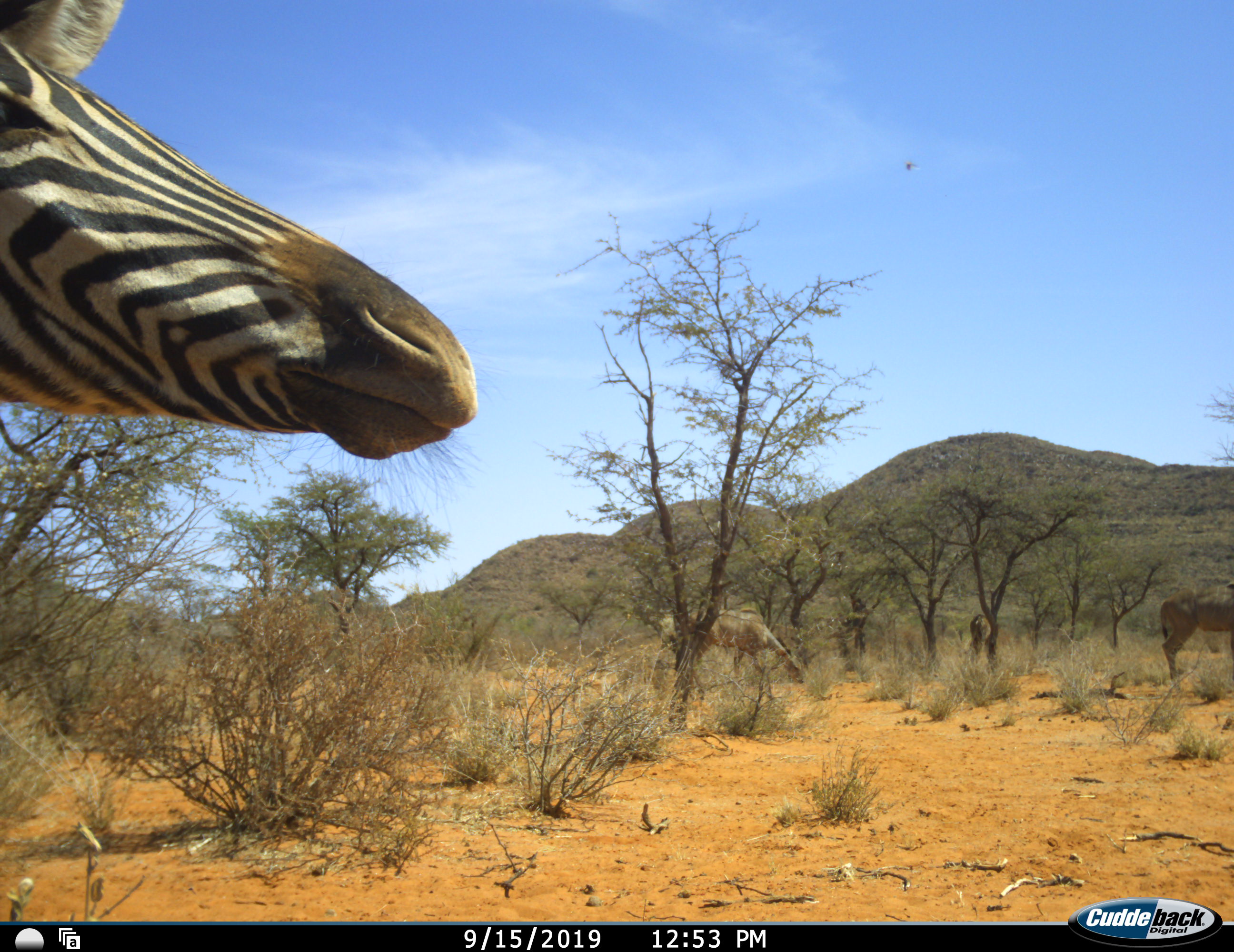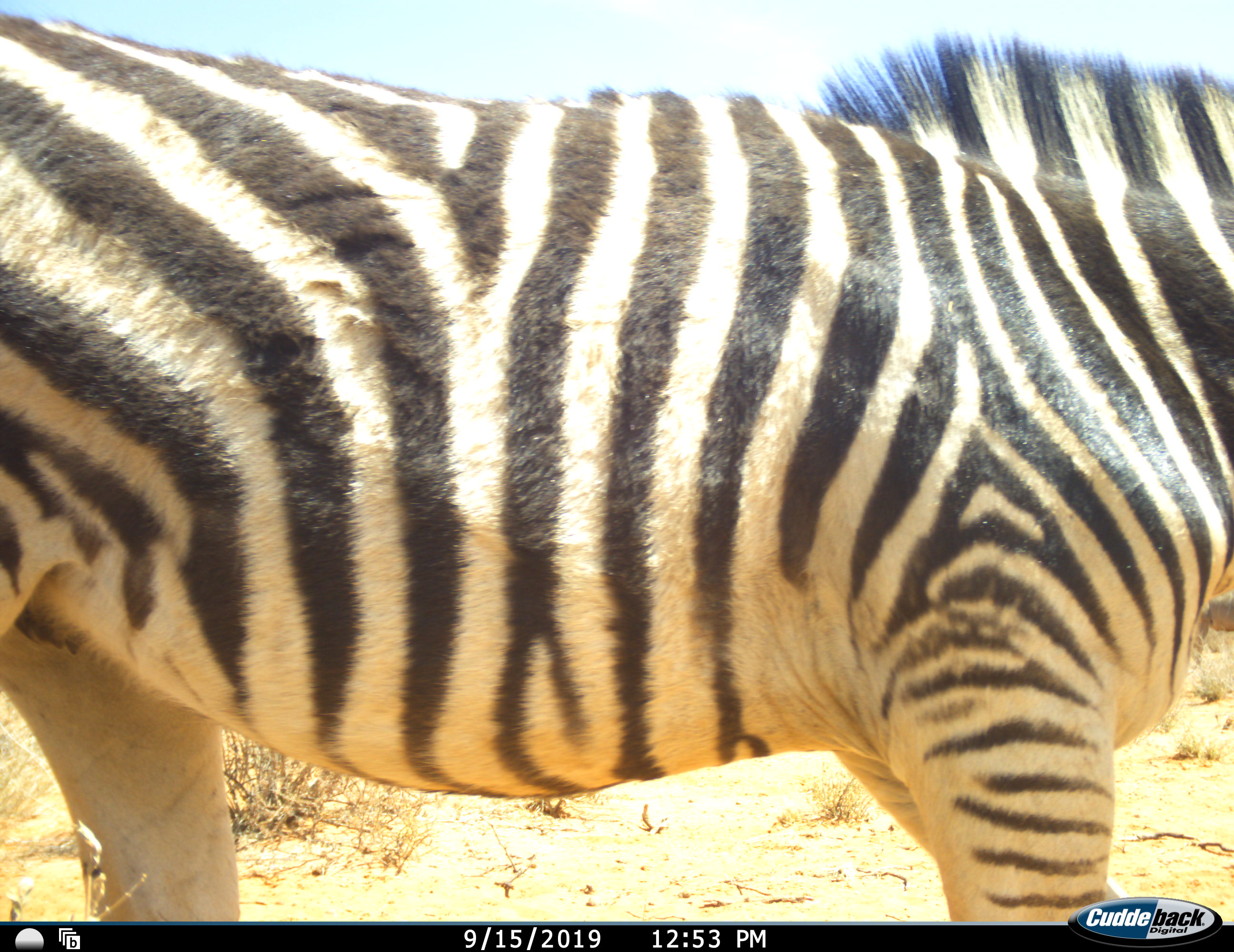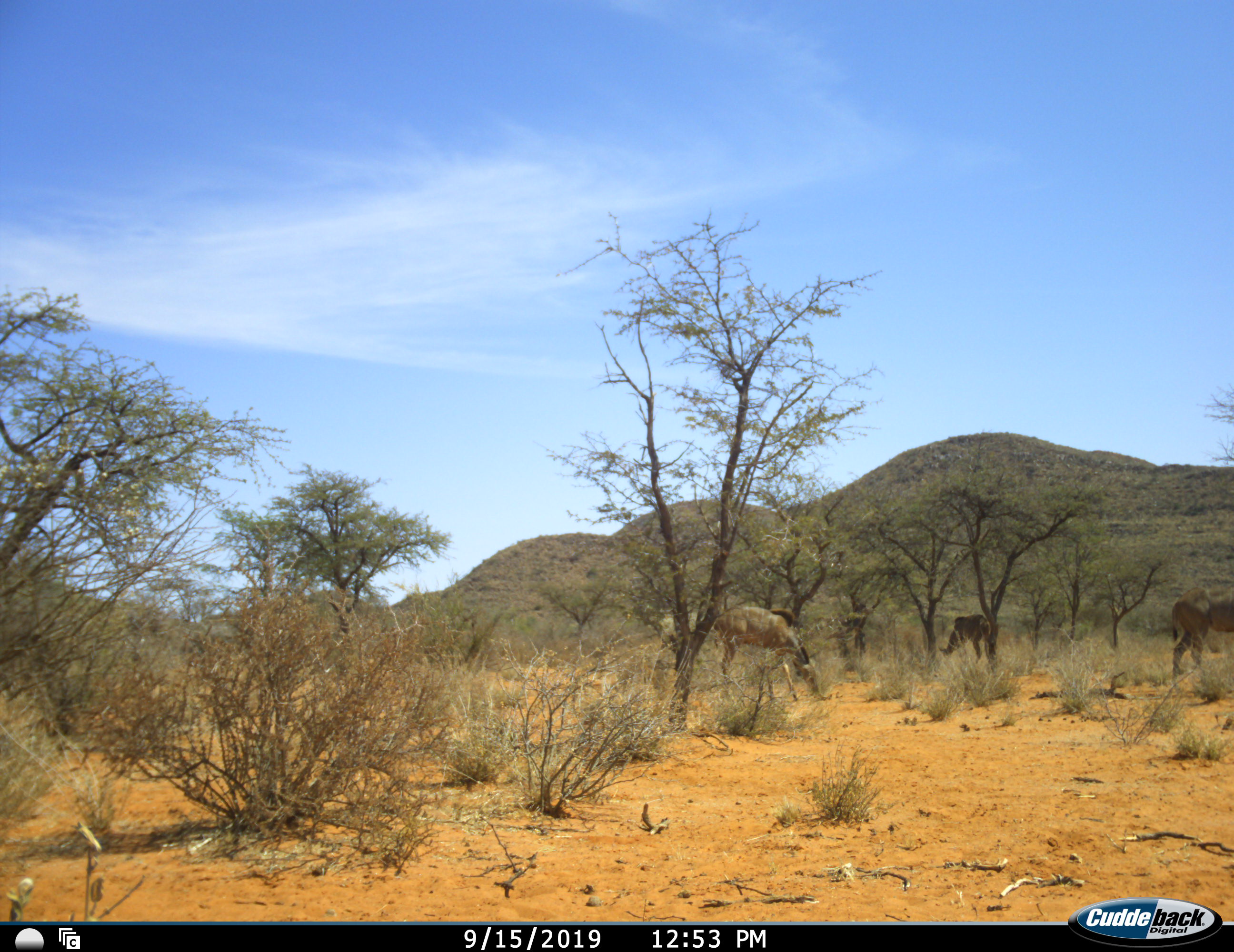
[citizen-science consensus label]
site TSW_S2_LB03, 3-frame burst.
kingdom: Animalia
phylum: Chordata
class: Mammalia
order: Artiodactyla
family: Bovidae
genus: Tragelaphus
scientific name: Tragelaphus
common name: kudu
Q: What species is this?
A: Kudu (Tragelaphus).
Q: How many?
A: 3.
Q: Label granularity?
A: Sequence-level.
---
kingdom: Animalia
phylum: Chordata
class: Mammalia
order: Perissodactyla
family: Equidae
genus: Equus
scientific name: Equus quagga burchellii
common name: burchell's zebra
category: zebraburchells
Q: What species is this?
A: Zebraburchells (burchell's zebra) (Equus quagga burchellii).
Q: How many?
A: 1.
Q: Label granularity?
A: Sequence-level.